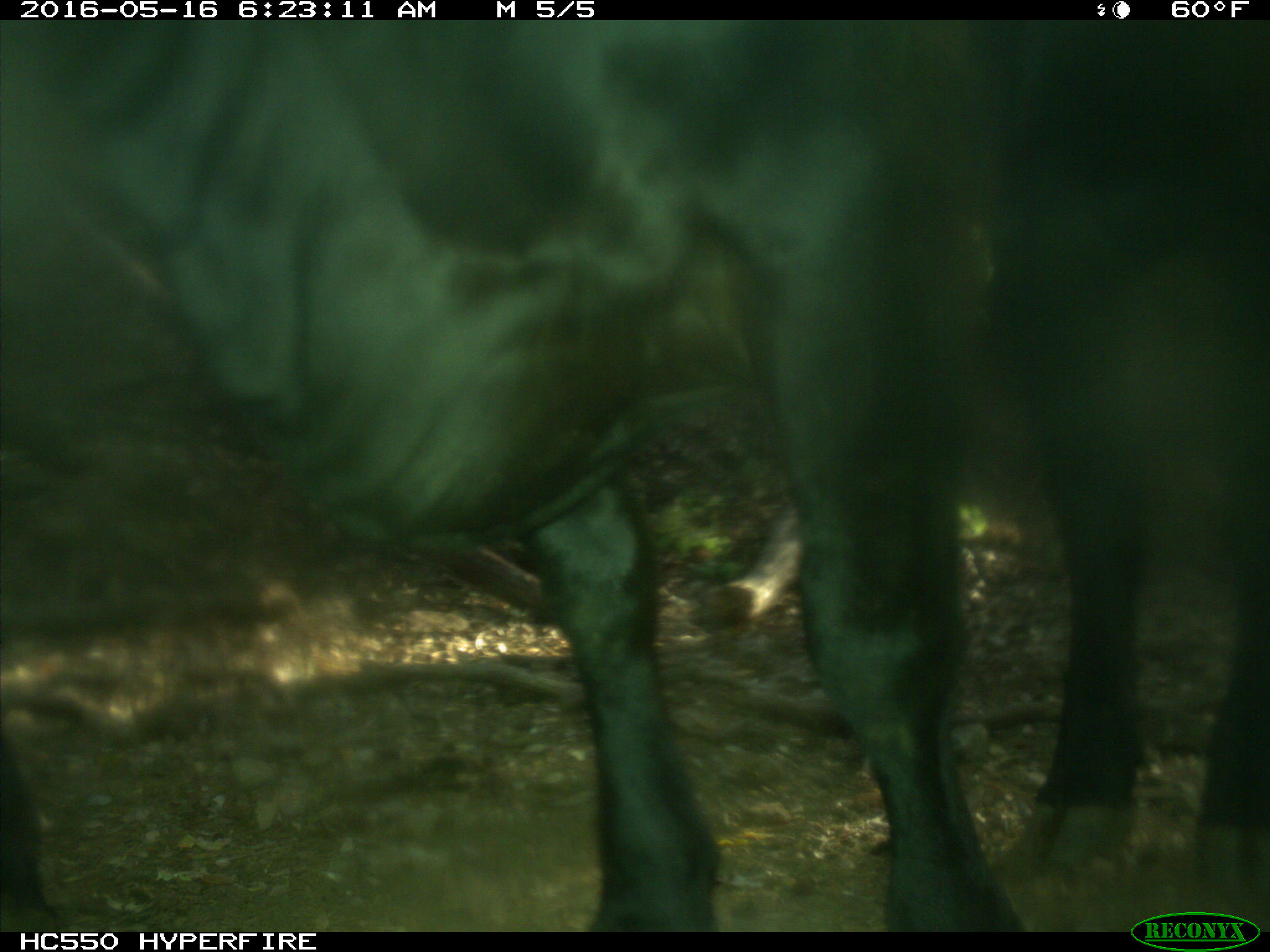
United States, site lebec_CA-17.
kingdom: Animalia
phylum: Chordata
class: Mammalia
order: Artiodactyla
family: Bovidae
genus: Bos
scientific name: Bos taurus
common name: domestic cow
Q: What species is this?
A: Bos taurus (domestic cow).